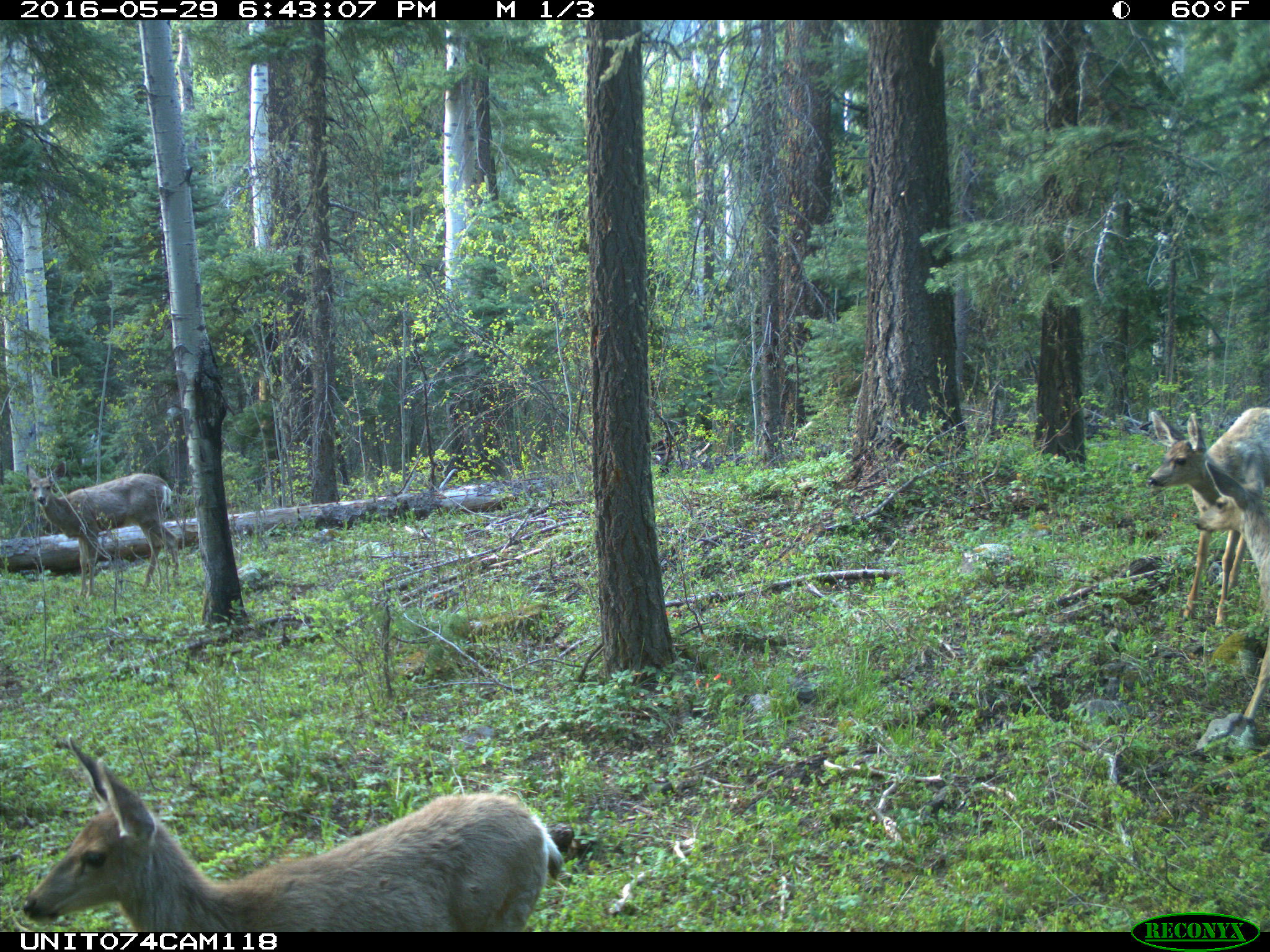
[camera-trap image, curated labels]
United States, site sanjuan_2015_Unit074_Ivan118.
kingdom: Animalia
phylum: Chordata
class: Mammalia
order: Artiodactyla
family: Cervidae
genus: Odocoileus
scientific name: Odocoileus hemionus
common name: mule deer